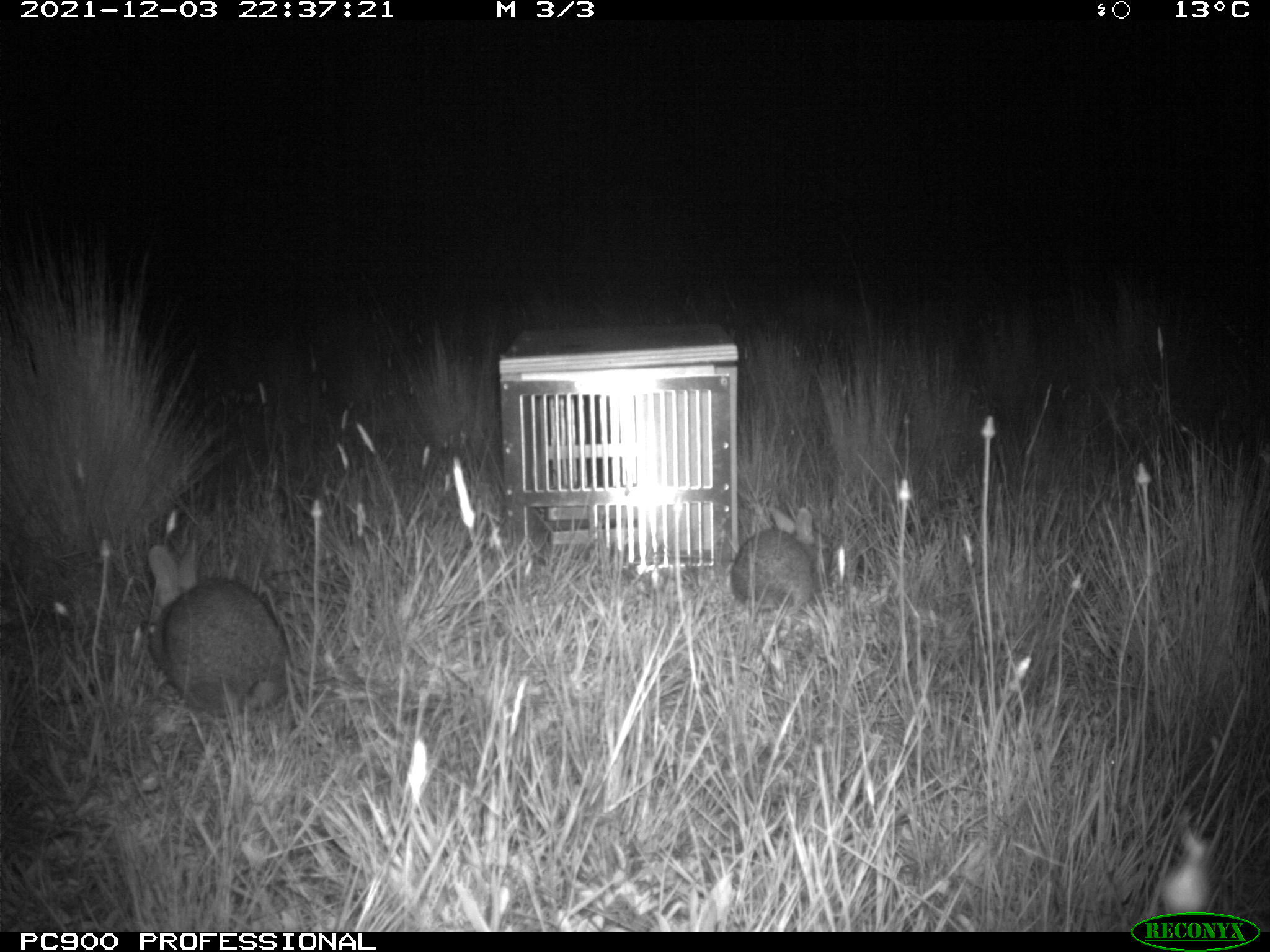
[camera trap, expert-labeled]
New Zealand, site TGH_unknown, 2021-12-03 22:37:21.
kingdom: Animalia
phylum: Chordata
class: Mammalia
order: Lagomorpha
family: Leporidae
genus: Oryctolagus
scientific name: Oryctolagus cuniculus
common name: european rabbit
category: rabbit